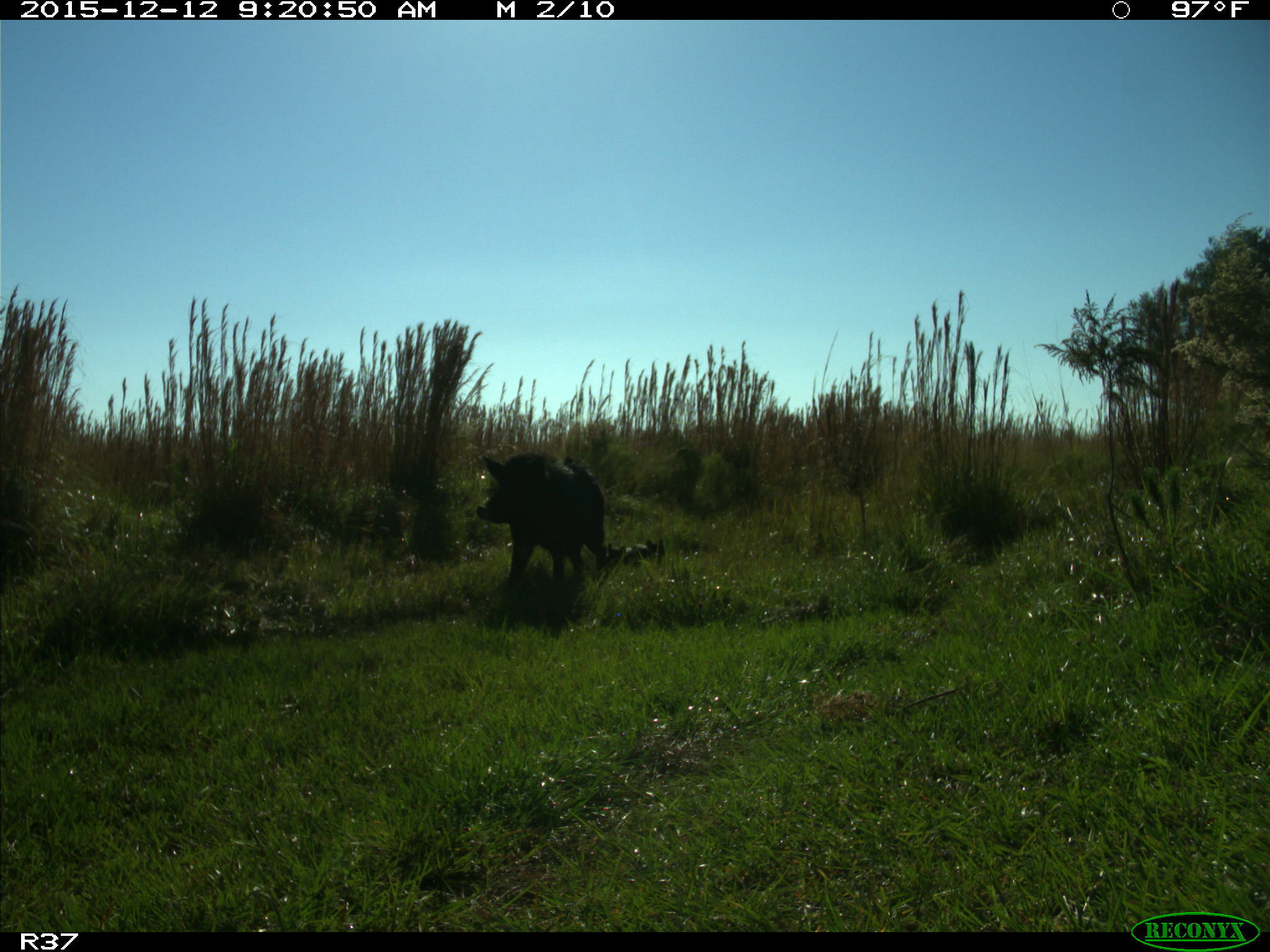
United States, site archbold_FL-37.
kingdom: Animalia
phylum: Chordata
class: Mammalia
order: Artiodactyla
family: Suidae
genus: Sus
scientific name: Sus scrofa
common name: wild boar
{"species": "Sus scrofa (wild boar)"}